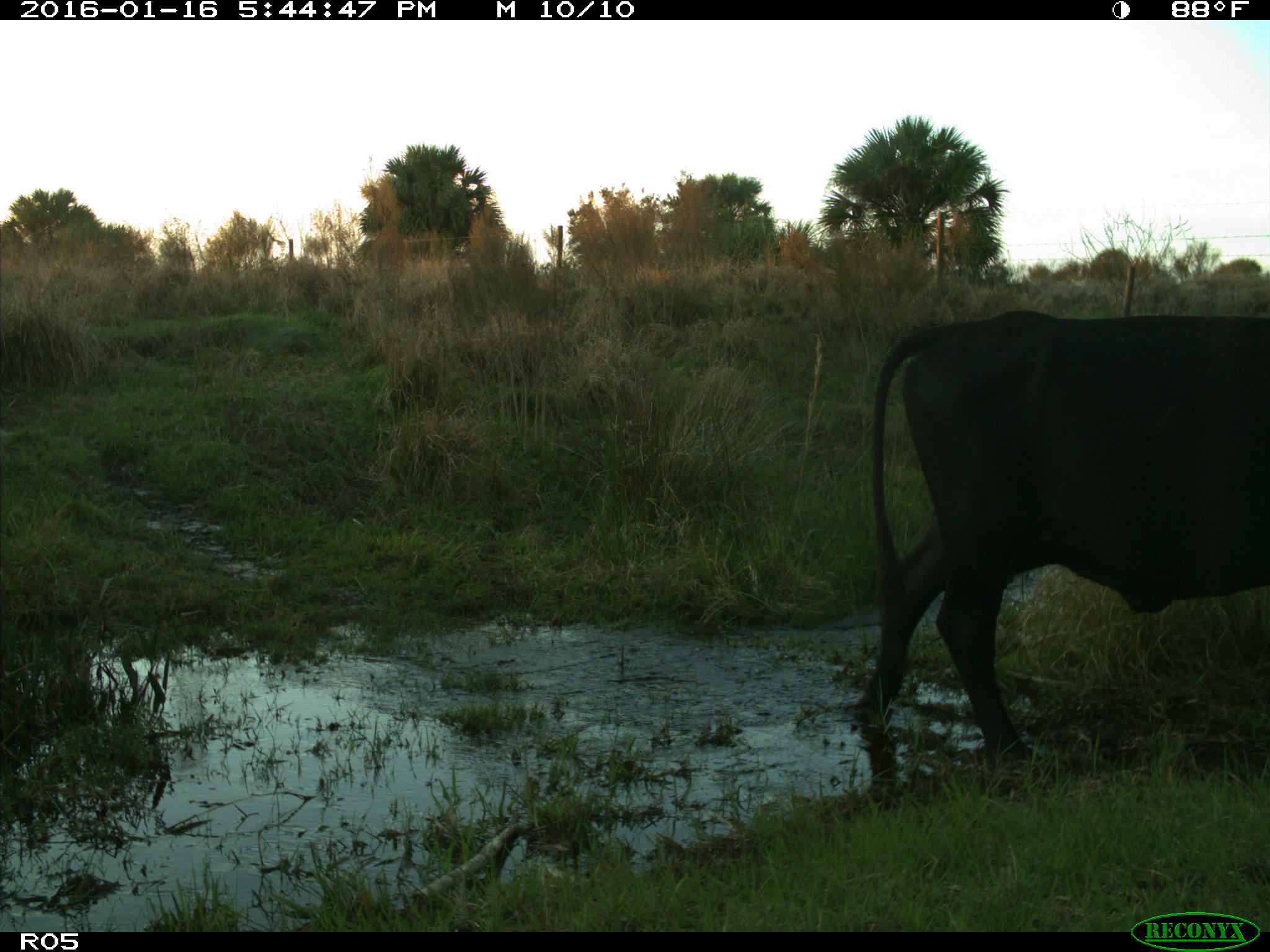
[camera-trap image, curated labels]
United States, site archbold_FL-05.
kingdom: Animalia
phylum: Chordata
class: Mammalia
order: Artiodactyla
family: Bovidae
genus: Bos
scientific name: Bos taurus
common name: domestic cow